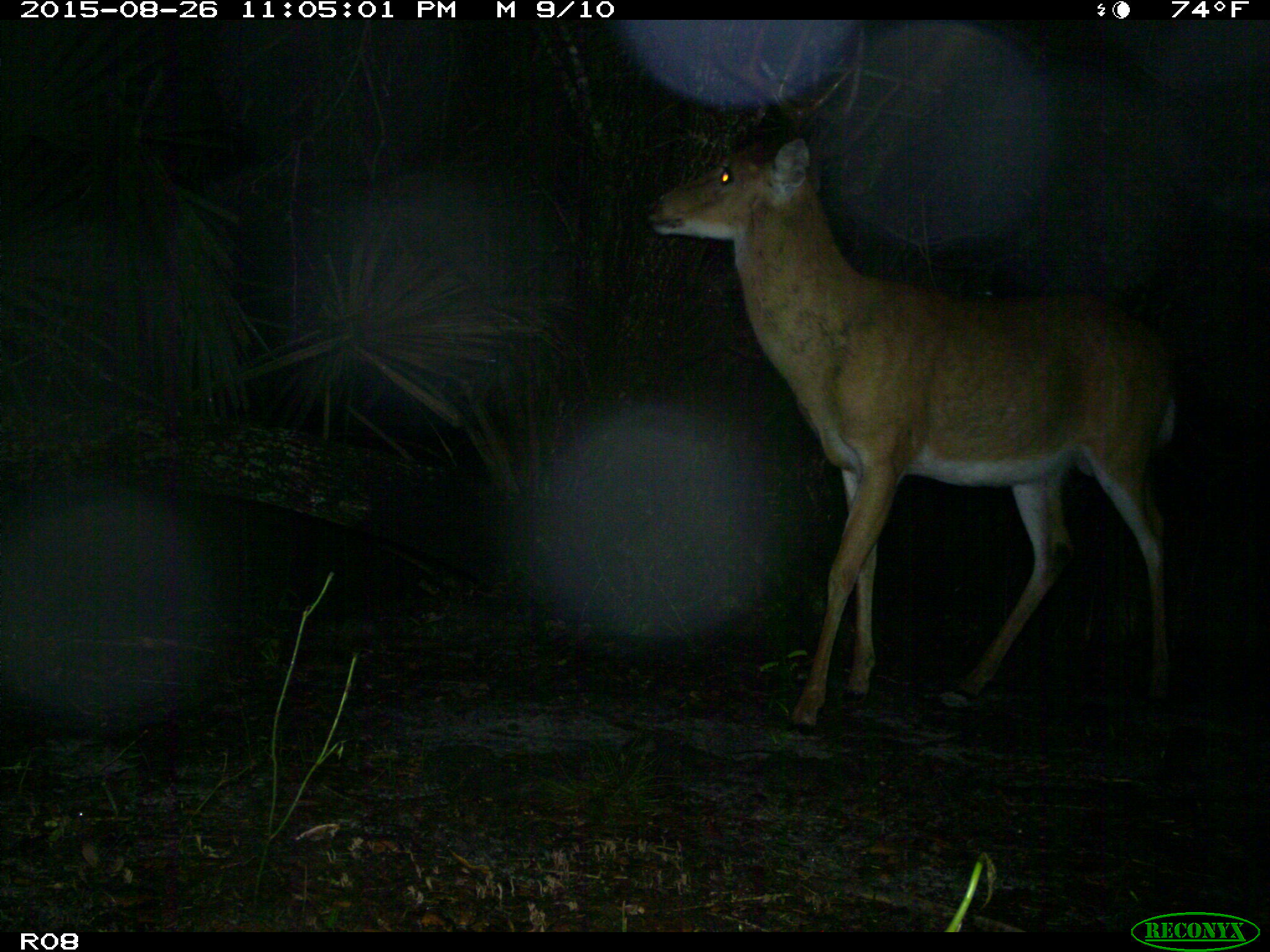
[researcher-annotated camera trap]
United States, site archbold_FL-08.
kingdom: Animalia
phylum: Chordata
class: Mammalia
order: Artiodactyla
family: Cervidae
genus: Odocoileus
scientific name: Odocoileus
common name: deer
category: unidentified deer